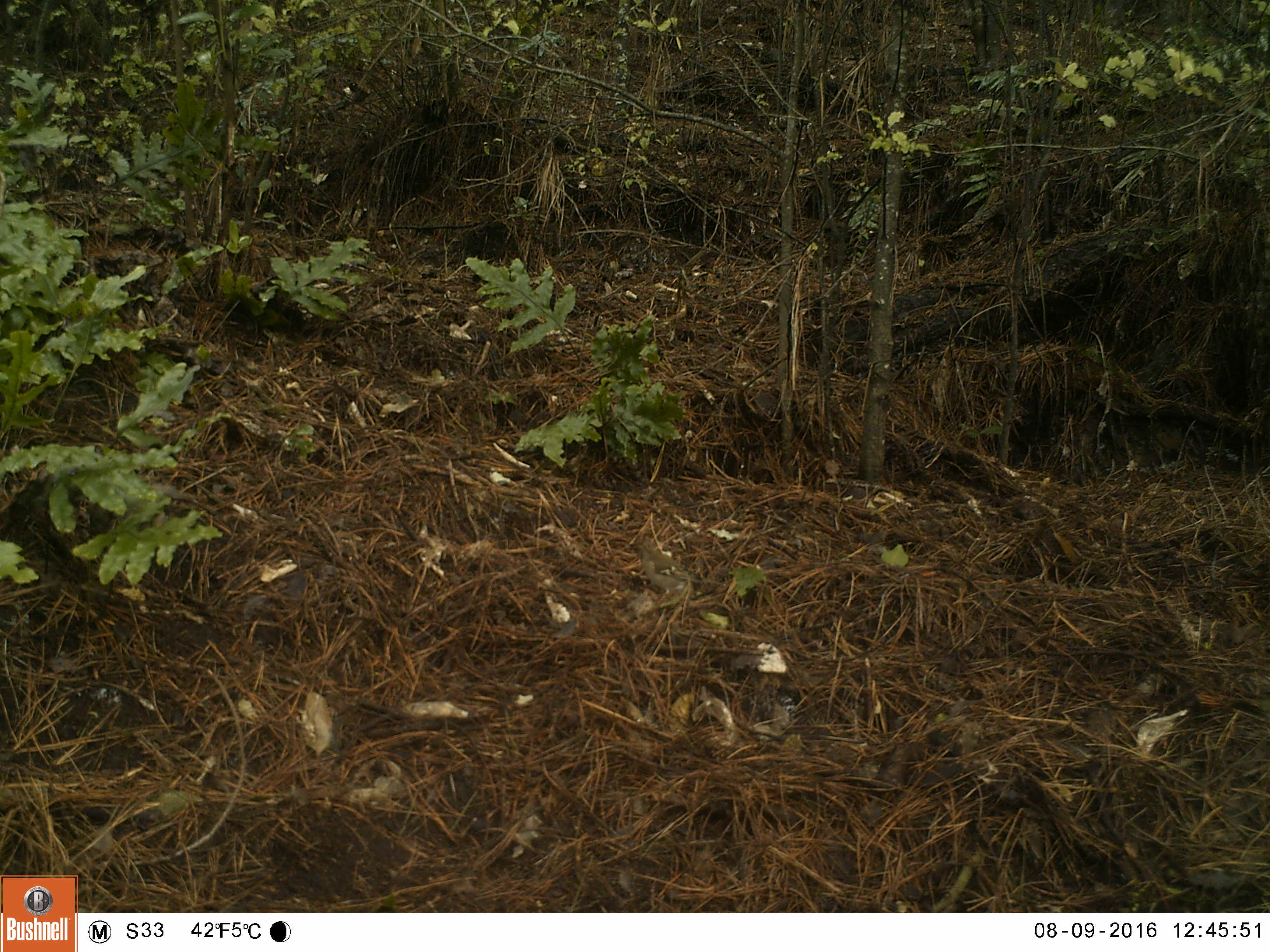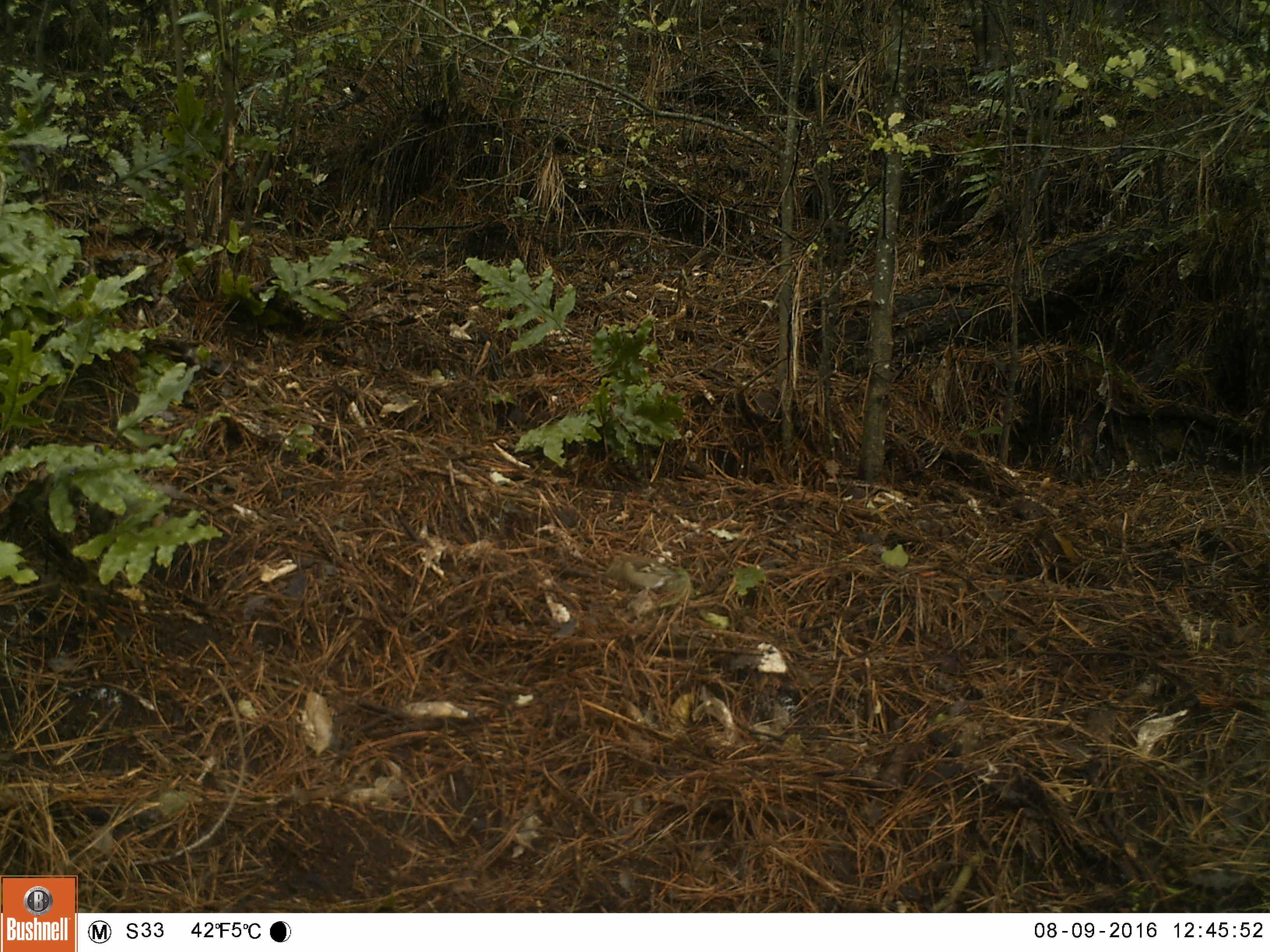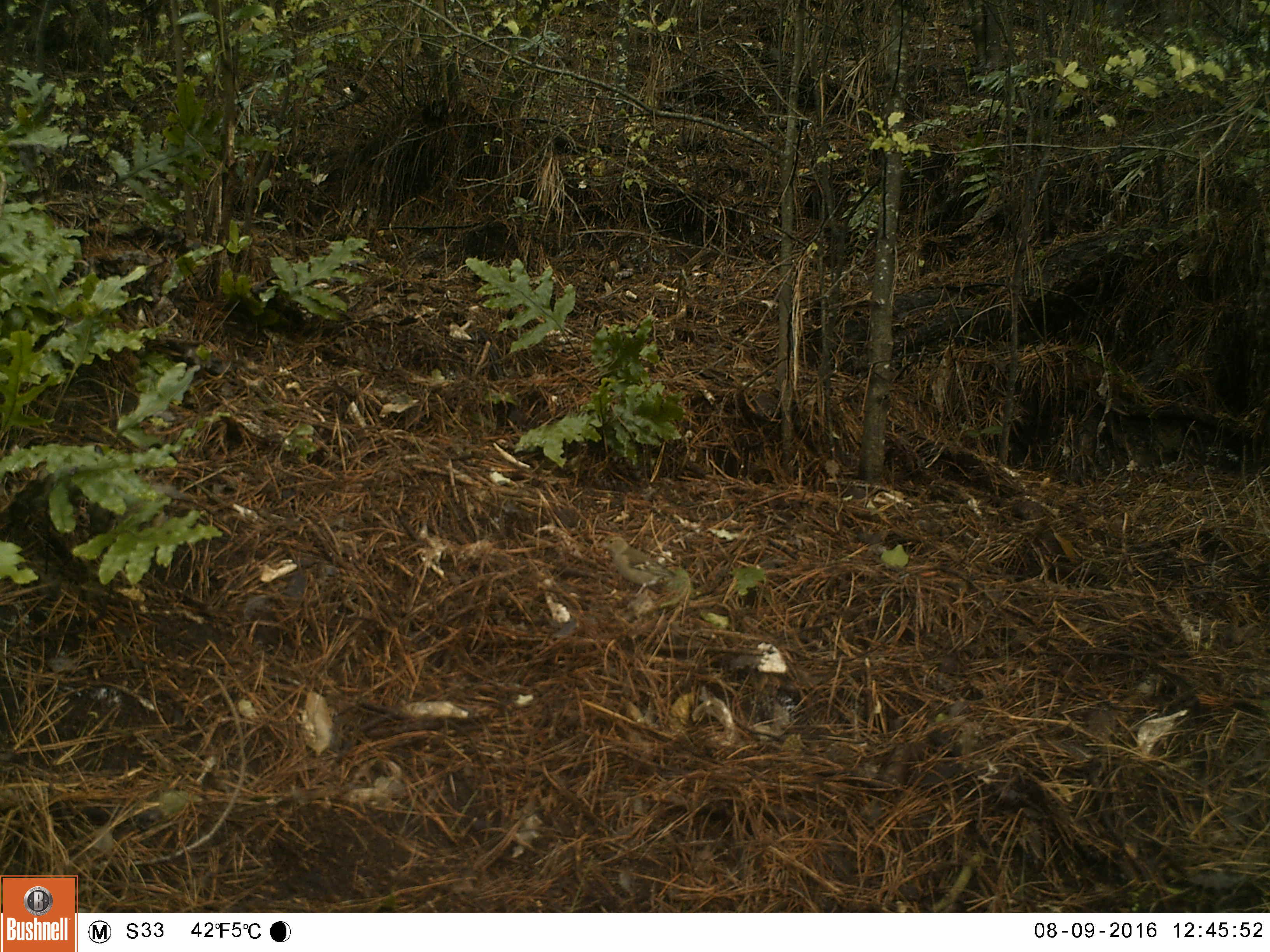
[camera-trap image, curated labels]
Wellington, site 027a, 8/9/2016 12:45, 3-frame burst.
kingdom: Animalia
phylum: Chordata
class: Aves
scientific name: Aves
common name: bird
Bird (Aves).